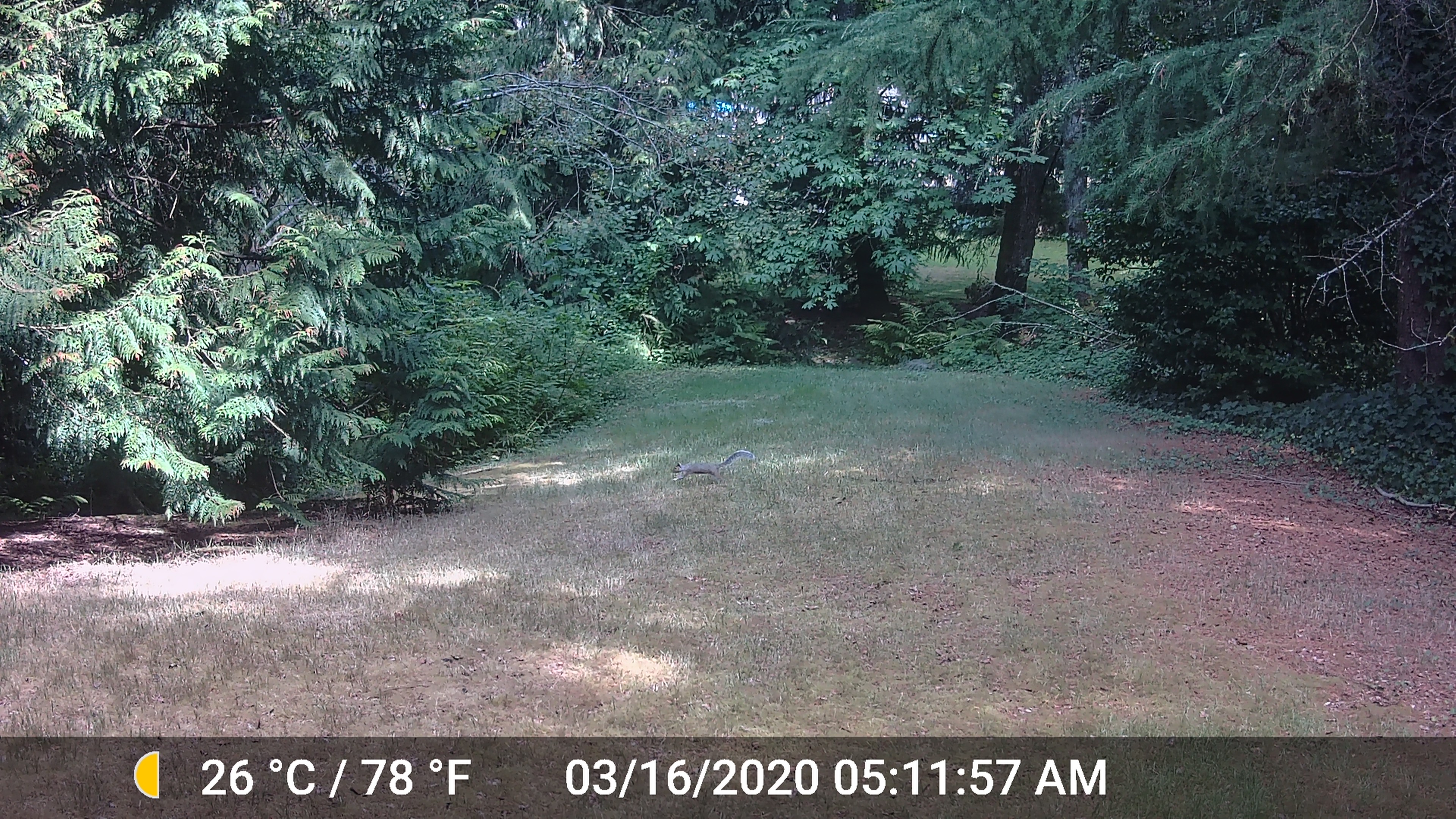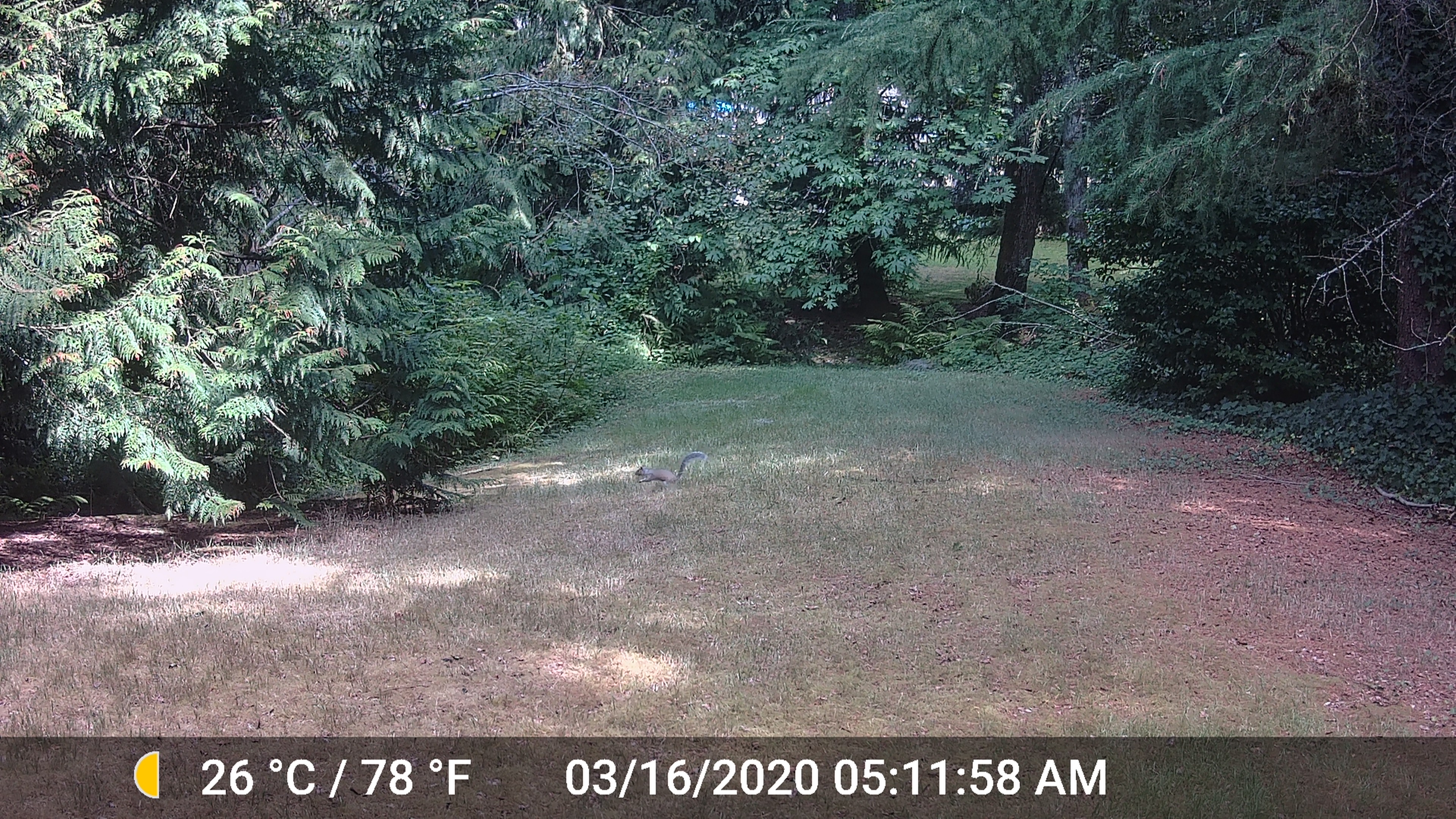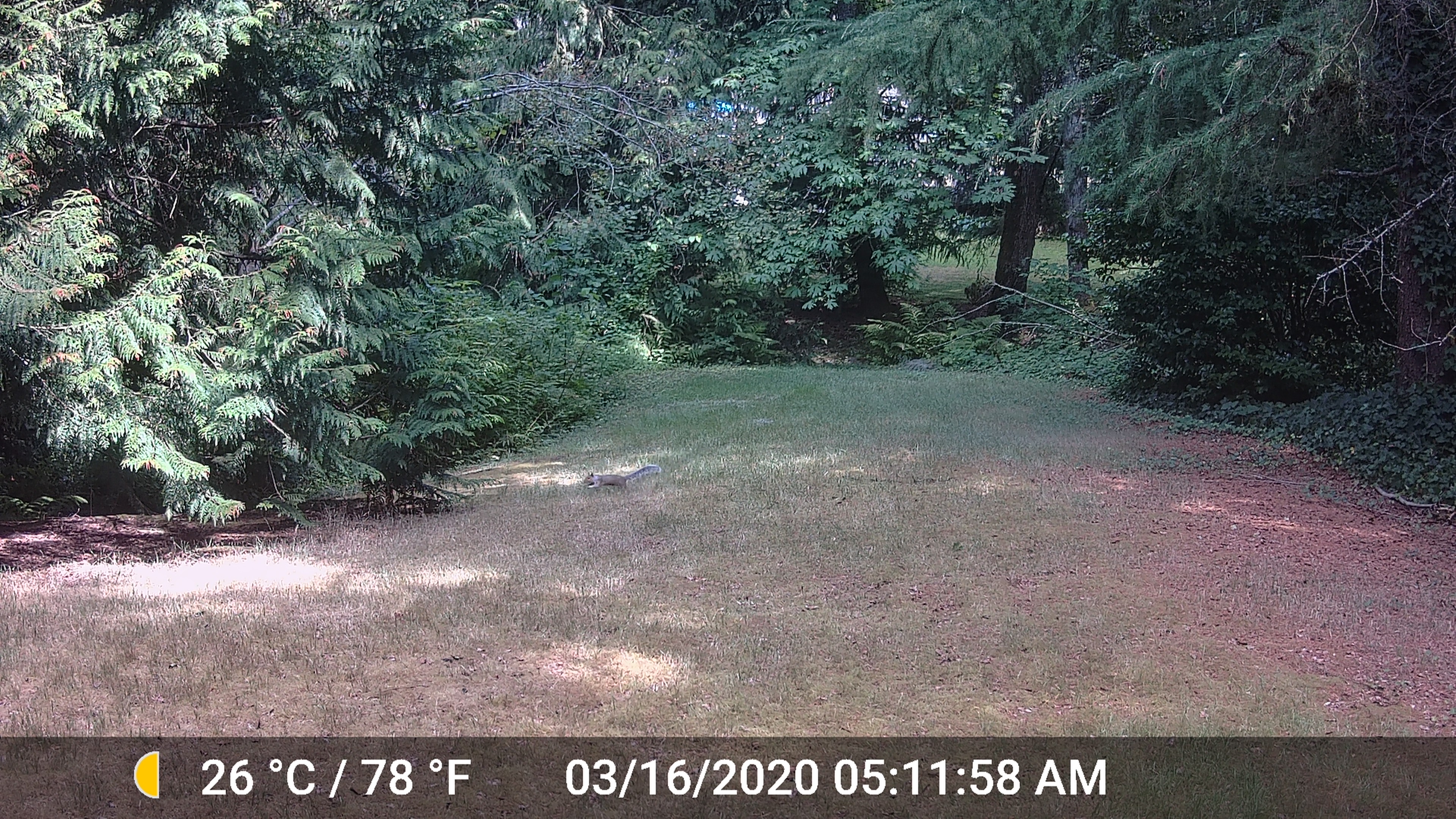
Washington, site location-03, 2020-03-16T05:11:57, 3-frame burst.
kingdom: Animalia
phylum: Chordata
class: Mammalia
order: Rodentia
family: Sciuridae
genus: Sciurus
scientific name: Sciurus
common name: squirrel